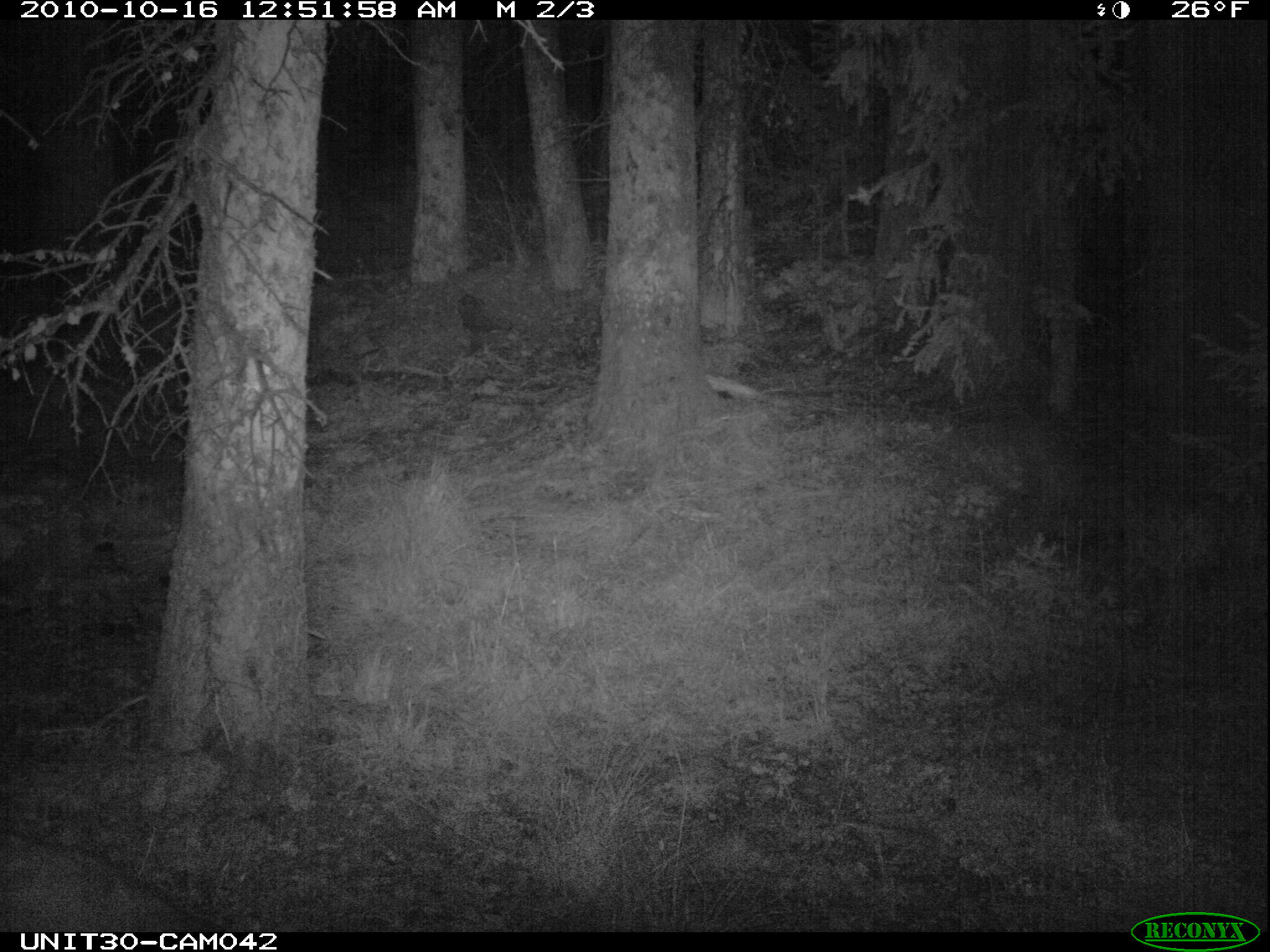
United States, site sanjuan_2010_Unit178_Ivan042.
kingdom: Animalia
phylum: Chordata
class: Mammalia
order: Artiodactyla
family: Cervidae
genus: Cervus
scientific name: Cervus elaphus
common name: red deer